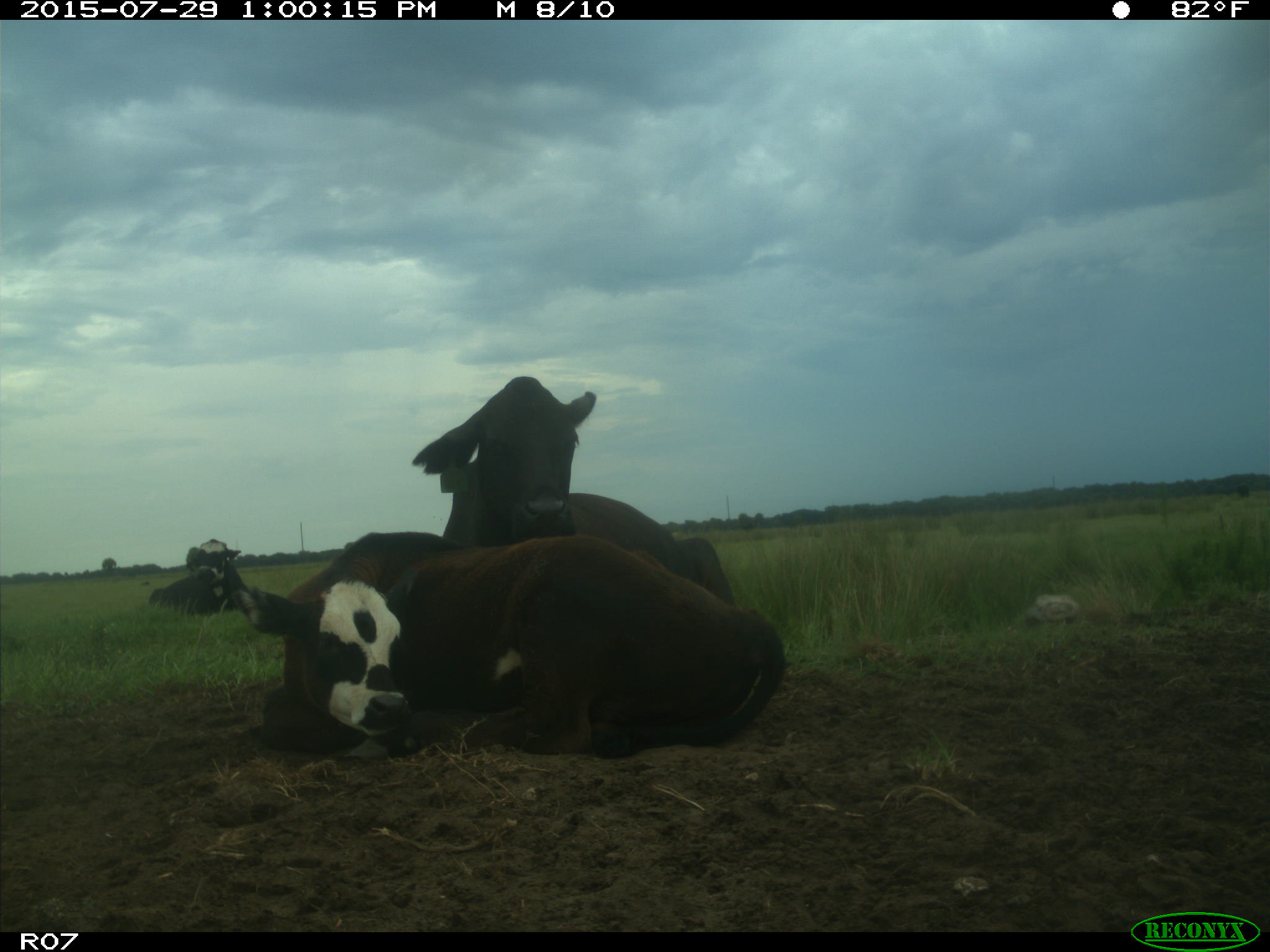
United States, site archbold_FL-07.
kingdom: Animalia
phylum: Chordata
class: Mammalia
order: Artiodactyla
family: Bovidae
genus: Bos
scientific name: Bos taurus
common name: domestic cow